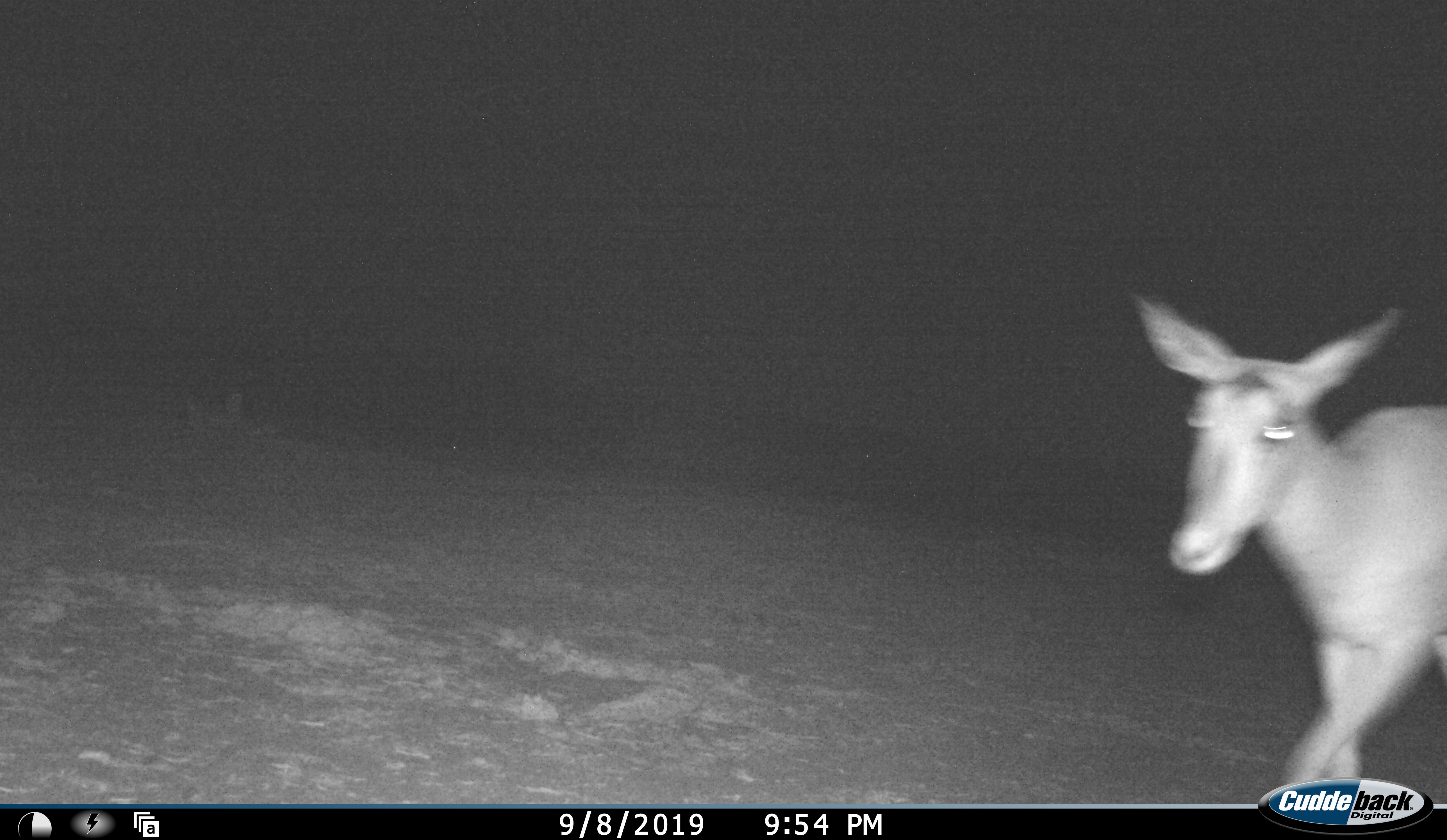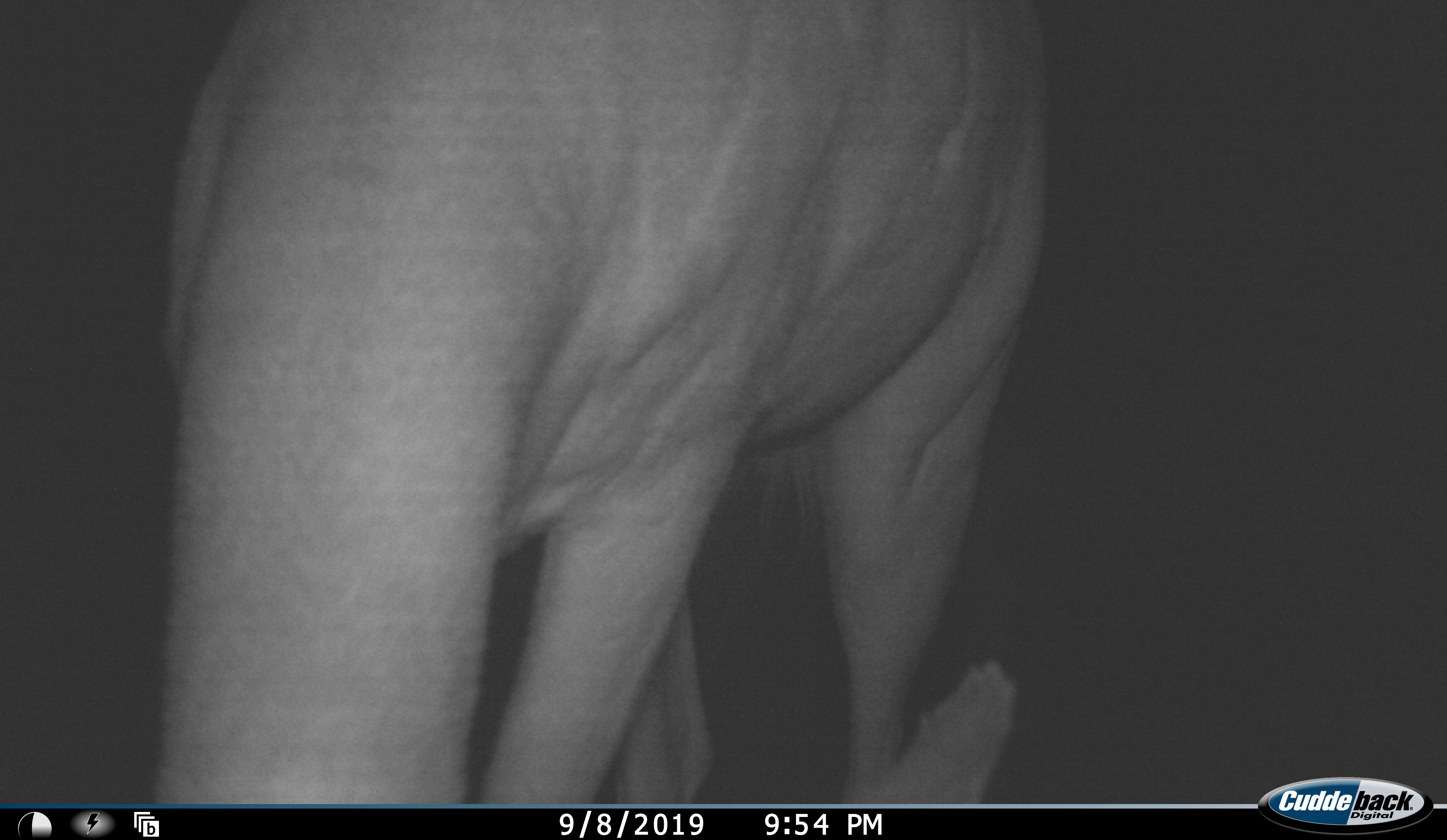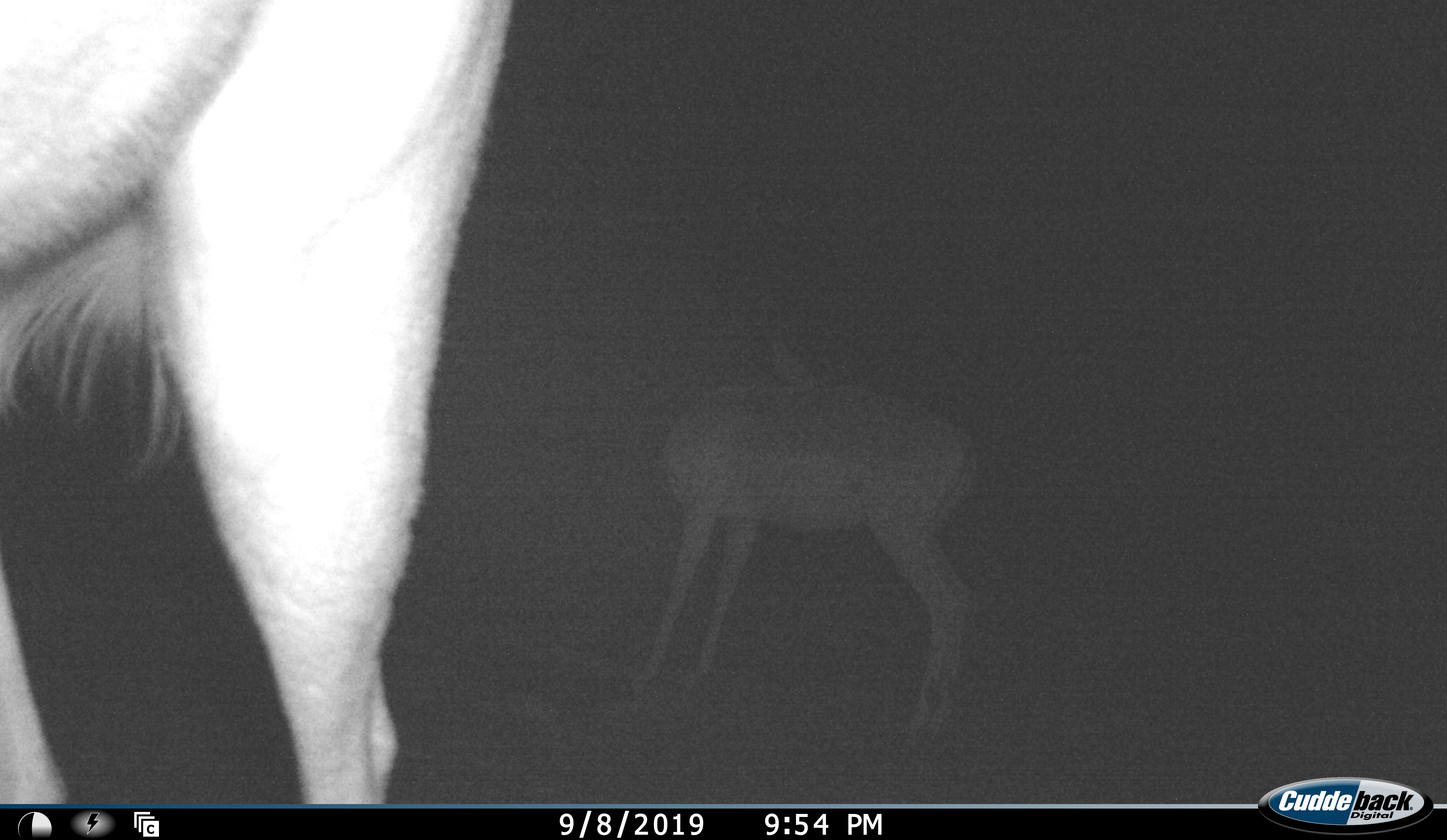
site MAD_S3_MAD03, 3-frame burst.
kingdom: Animalia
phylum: Chordata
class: Mammalia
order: Artiodactyla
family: Bovidae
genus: Aepyceros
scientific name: Aepyceros melampus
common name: impala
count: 2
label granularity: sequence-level